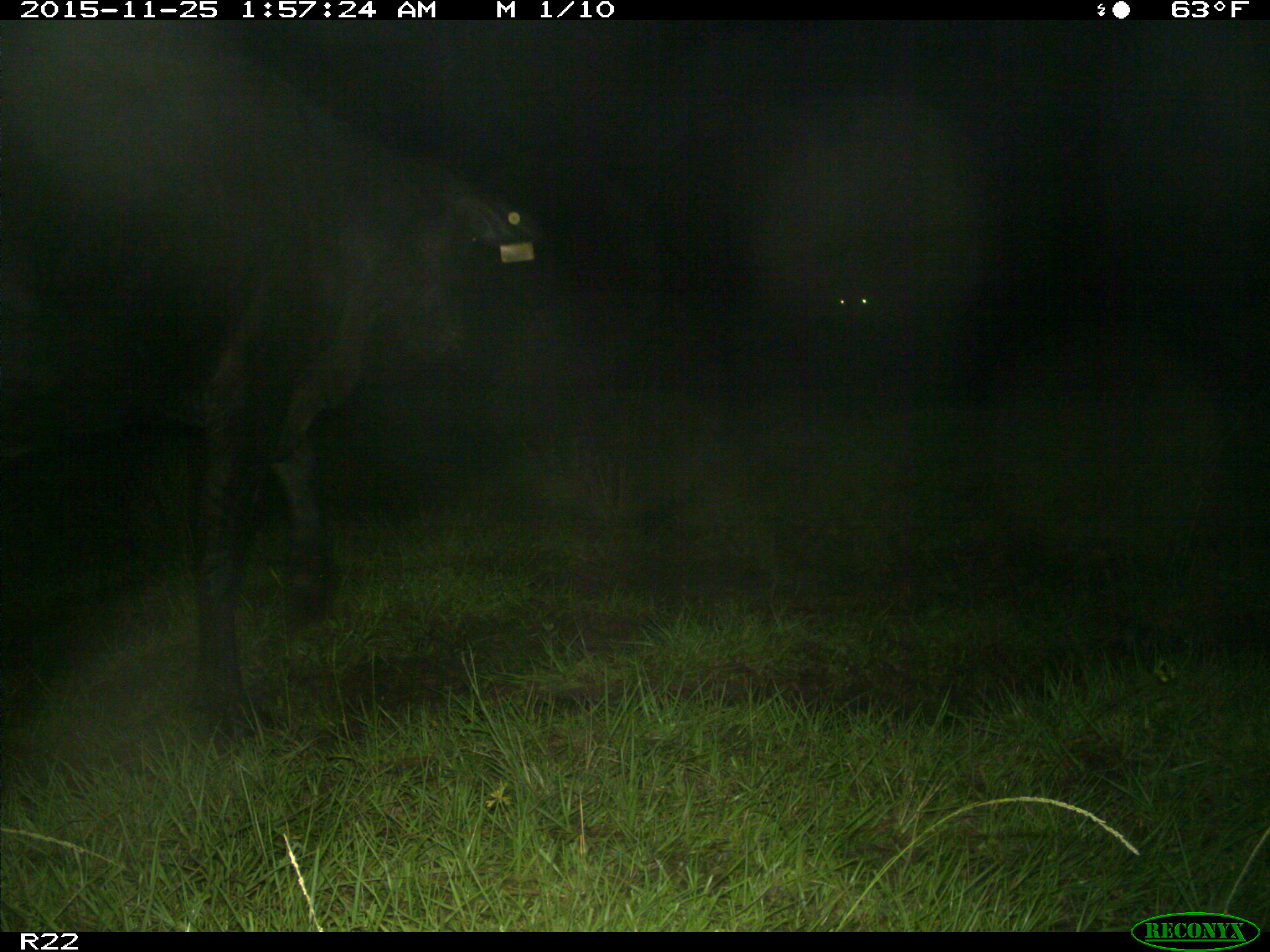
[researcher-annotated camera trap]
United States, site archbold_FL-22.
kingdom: Animalia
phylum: Chordata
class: Mammalia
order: Artiodactyla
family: Bovidae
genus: Bos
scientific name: Bos taurus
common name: domestic cow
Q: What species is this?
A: Bos taurus (domestic cow).